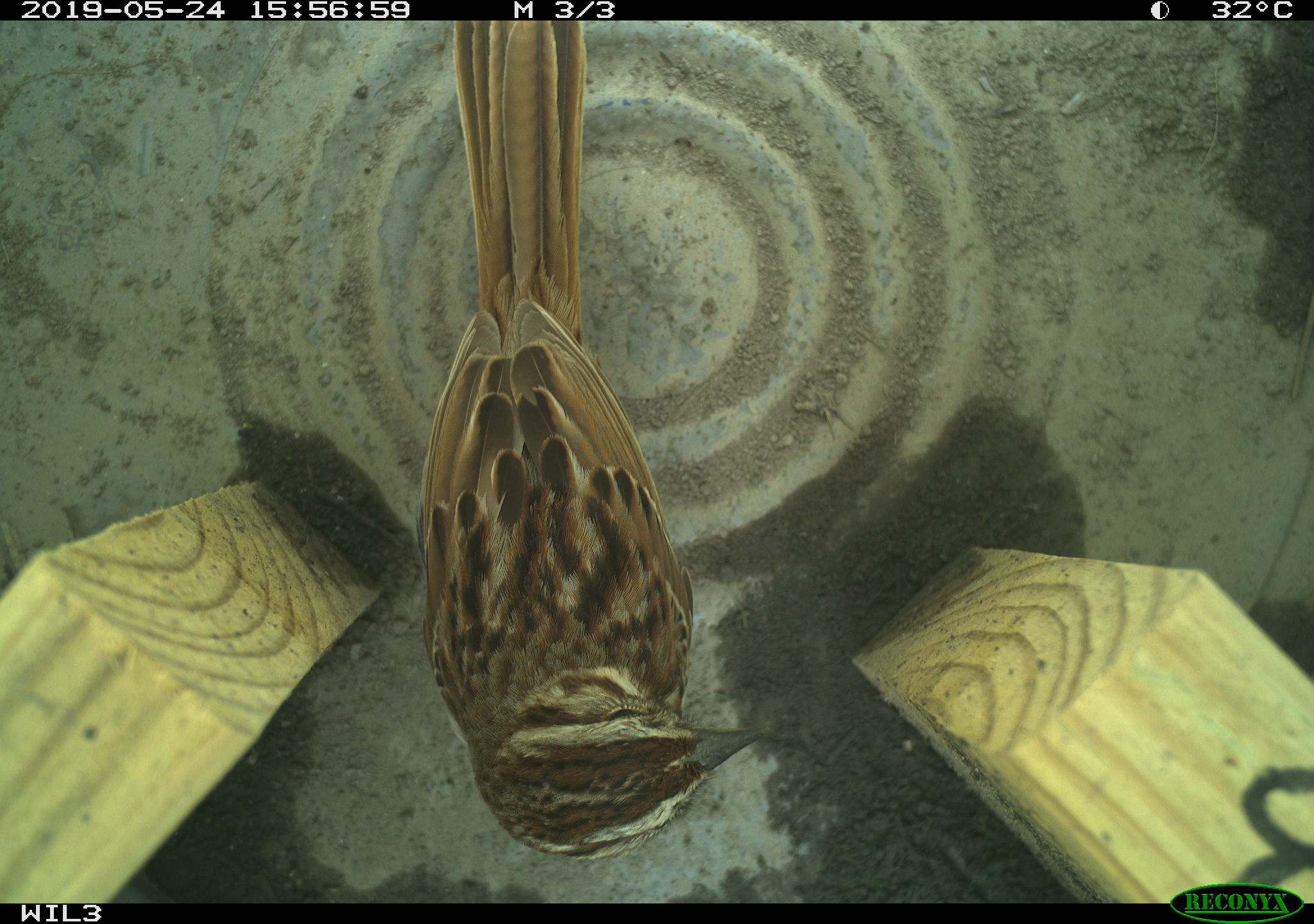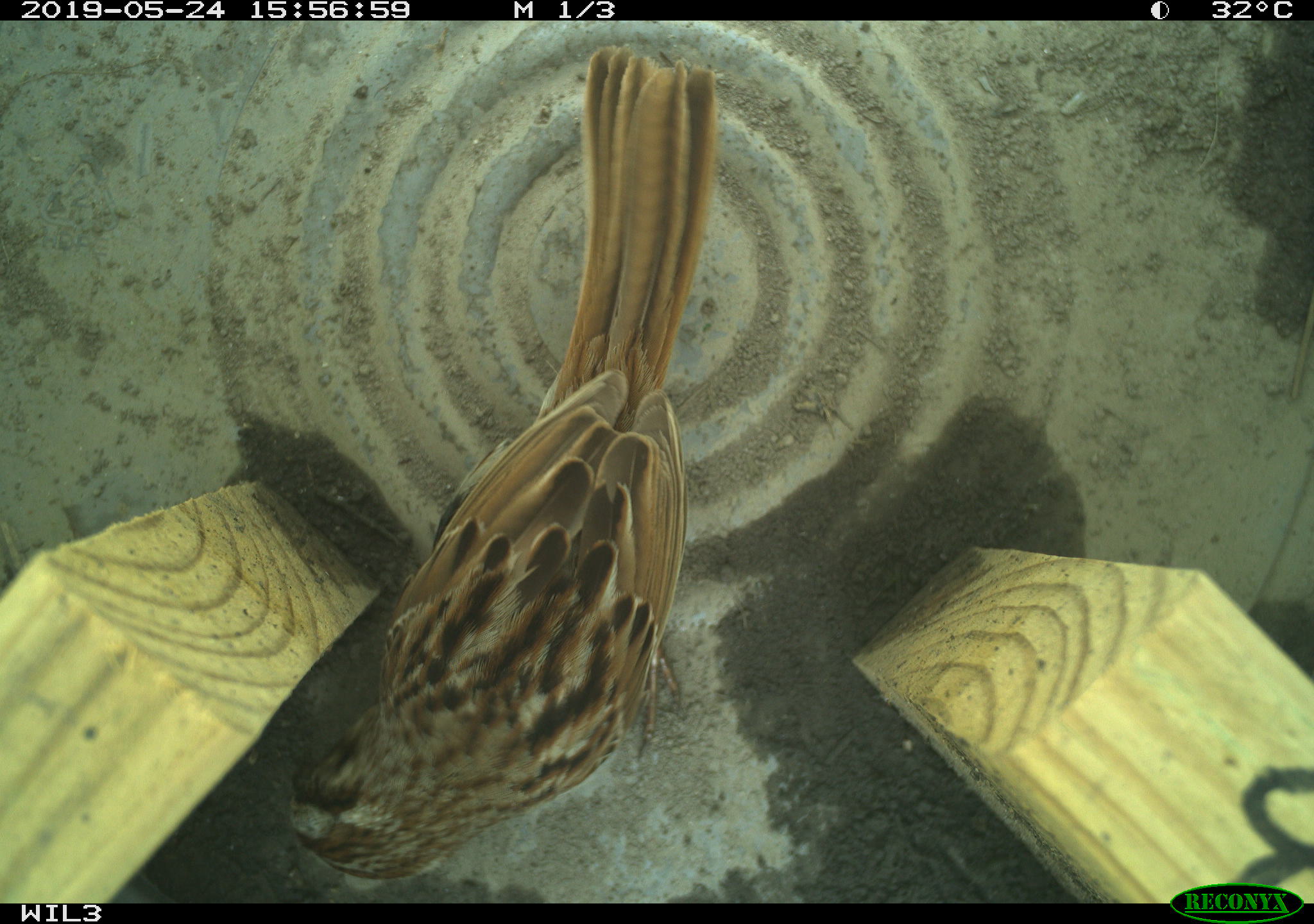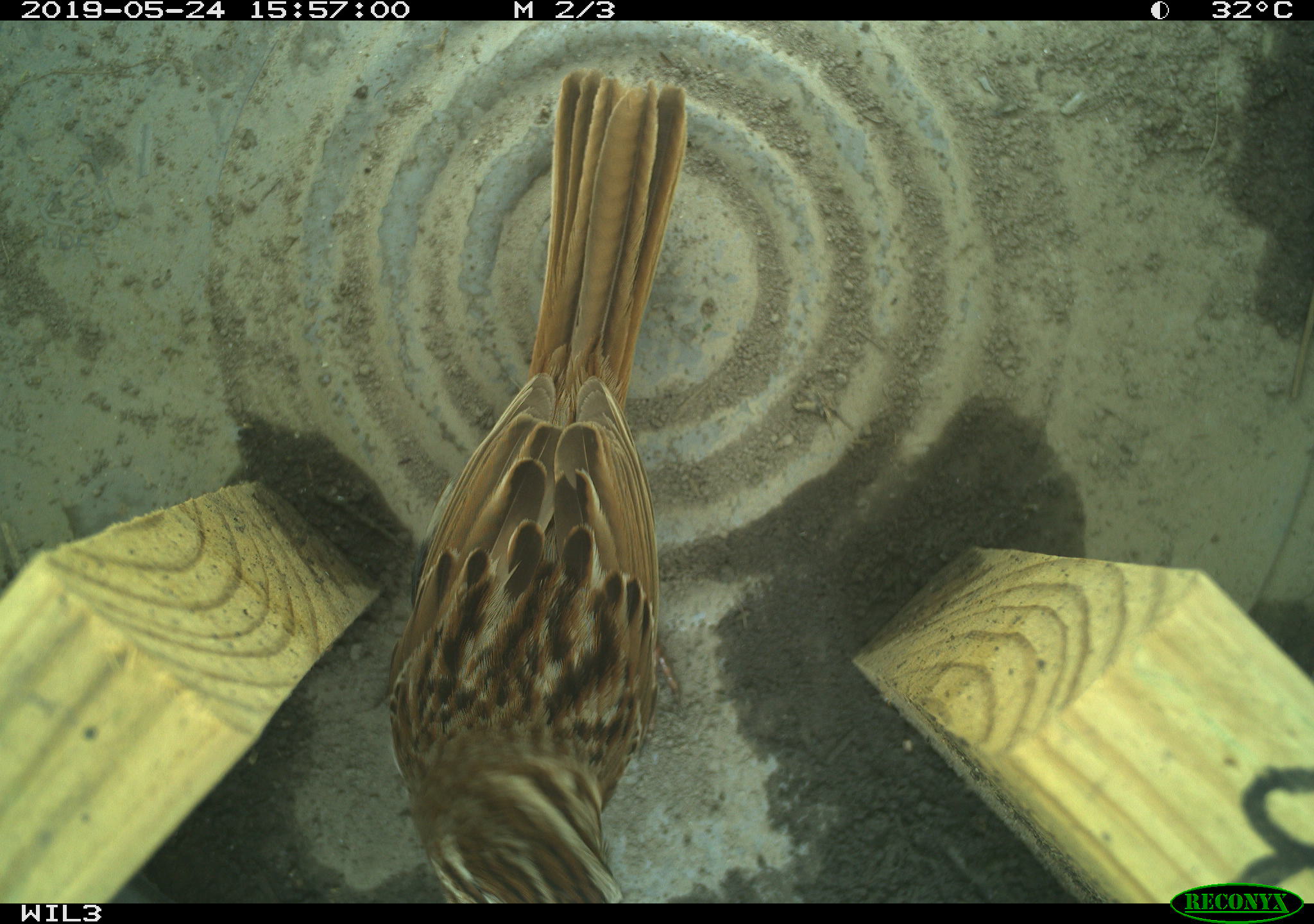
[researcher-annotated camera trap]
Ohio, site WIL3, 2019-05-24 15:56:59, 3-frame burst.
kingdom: Animalia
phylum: Chordata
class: Aves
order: Passeriformes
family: Passerellidae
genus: Melospiza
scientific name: Melospiza melodia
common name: song sparrow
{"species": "song sparrow (Melospiza melodia)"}